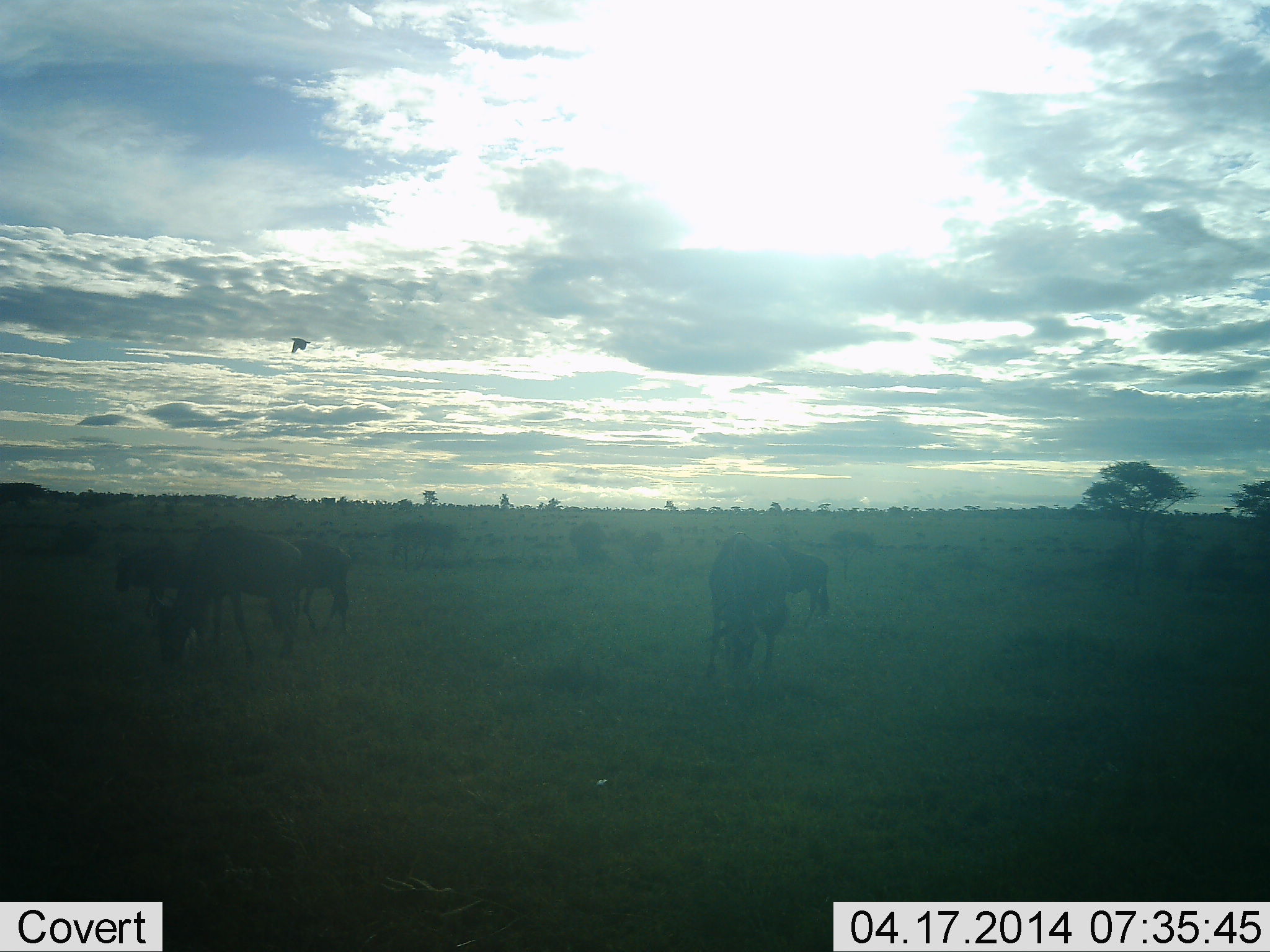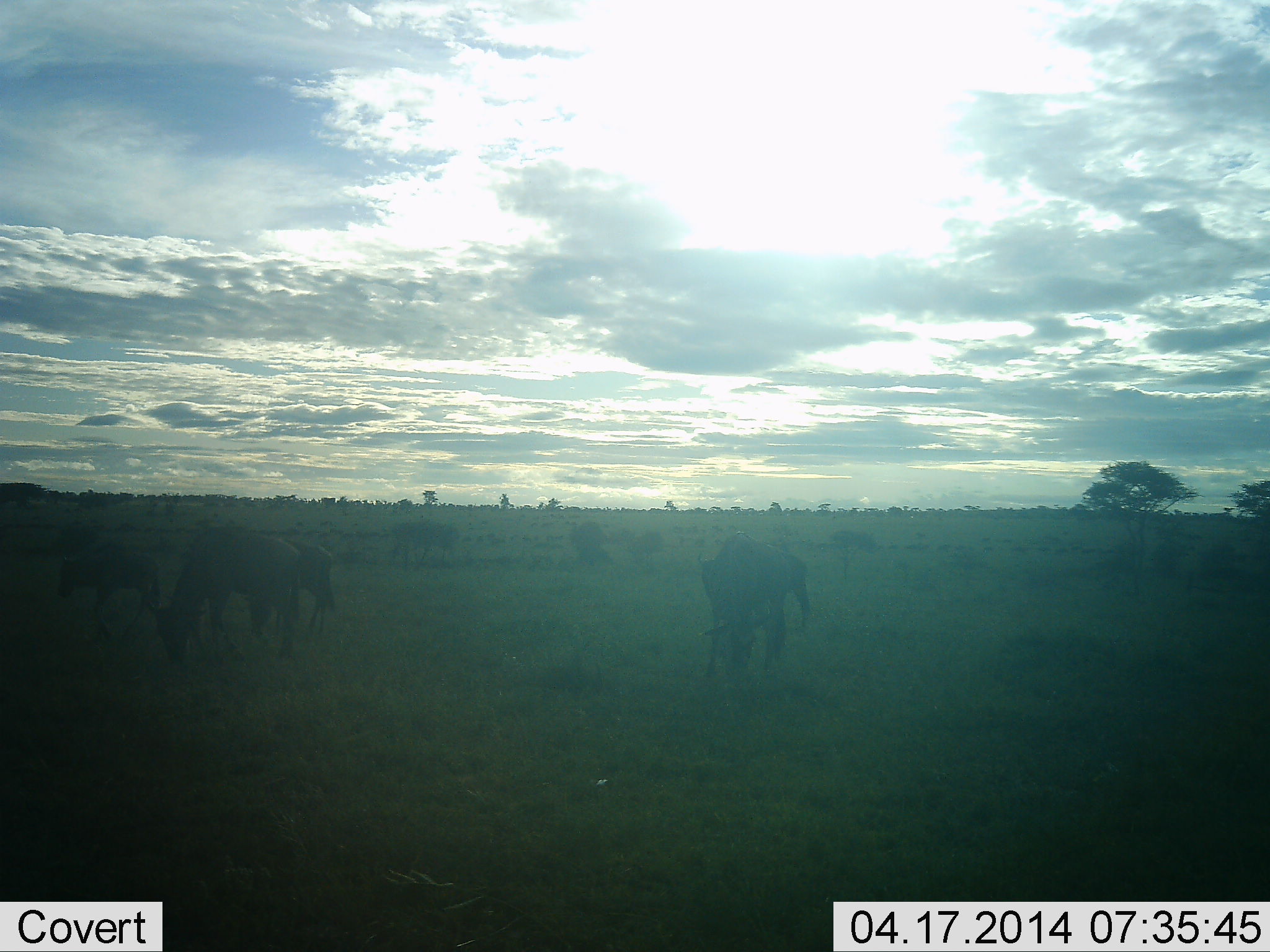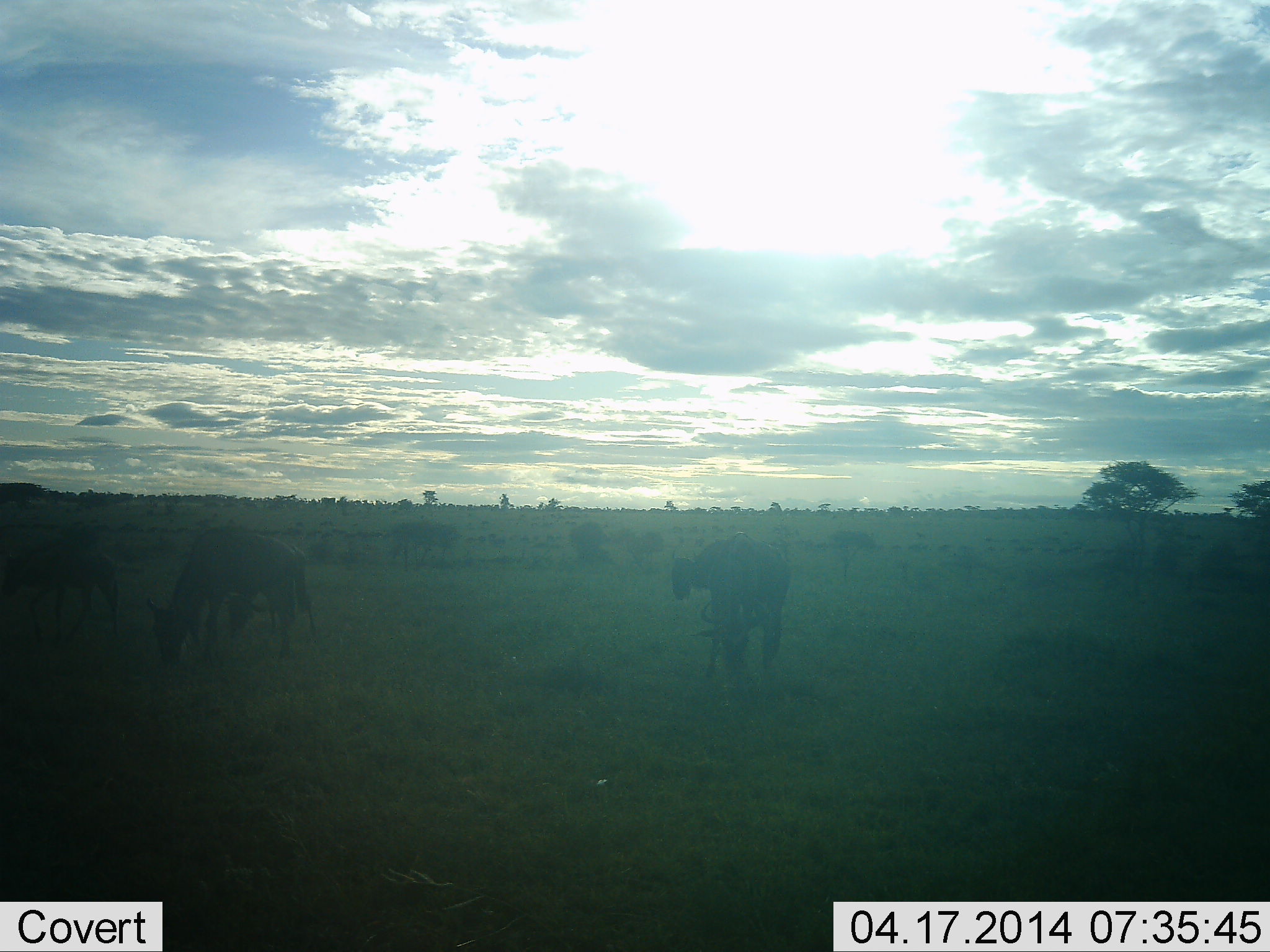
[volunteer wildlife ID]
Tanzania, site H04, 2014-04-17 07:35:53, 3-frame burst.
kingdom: Animalia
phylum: Chordata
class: Mammalia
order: Artiodactyla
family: Bovidae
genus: Connochaetes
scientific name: Connochaetes taurinus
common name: blue wildebeest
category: wildebeest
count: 6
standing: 7%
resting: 0%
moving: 43%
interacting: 0%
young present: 14%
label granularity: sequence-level